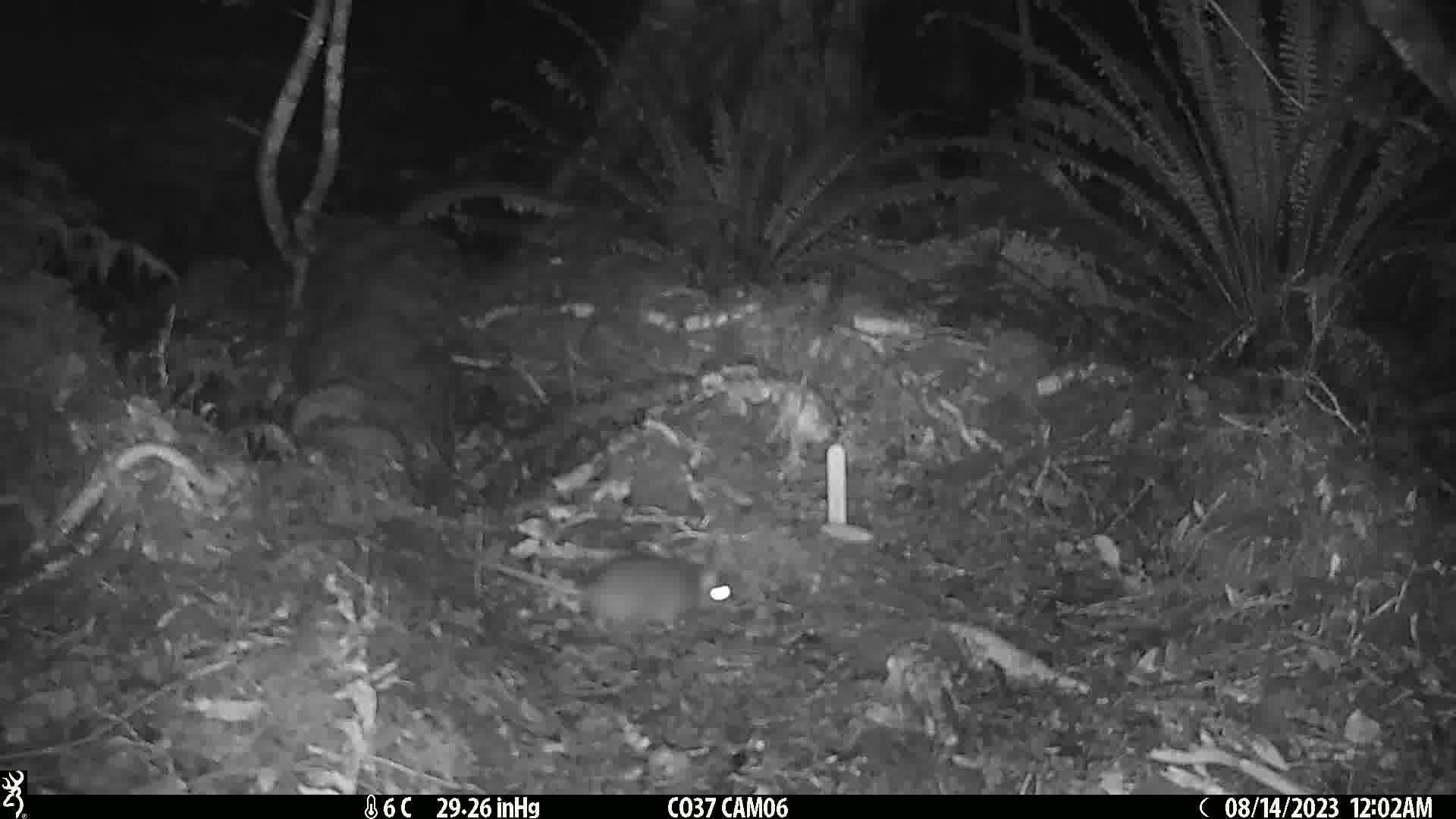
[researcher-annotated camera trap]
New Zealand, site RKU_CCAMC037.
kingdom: Animalia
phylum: Chordata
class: Mammalia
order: Rodentia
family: Muridae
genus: Rattus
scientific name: Rattus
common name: rat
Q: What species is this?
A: Rat (Rattus).